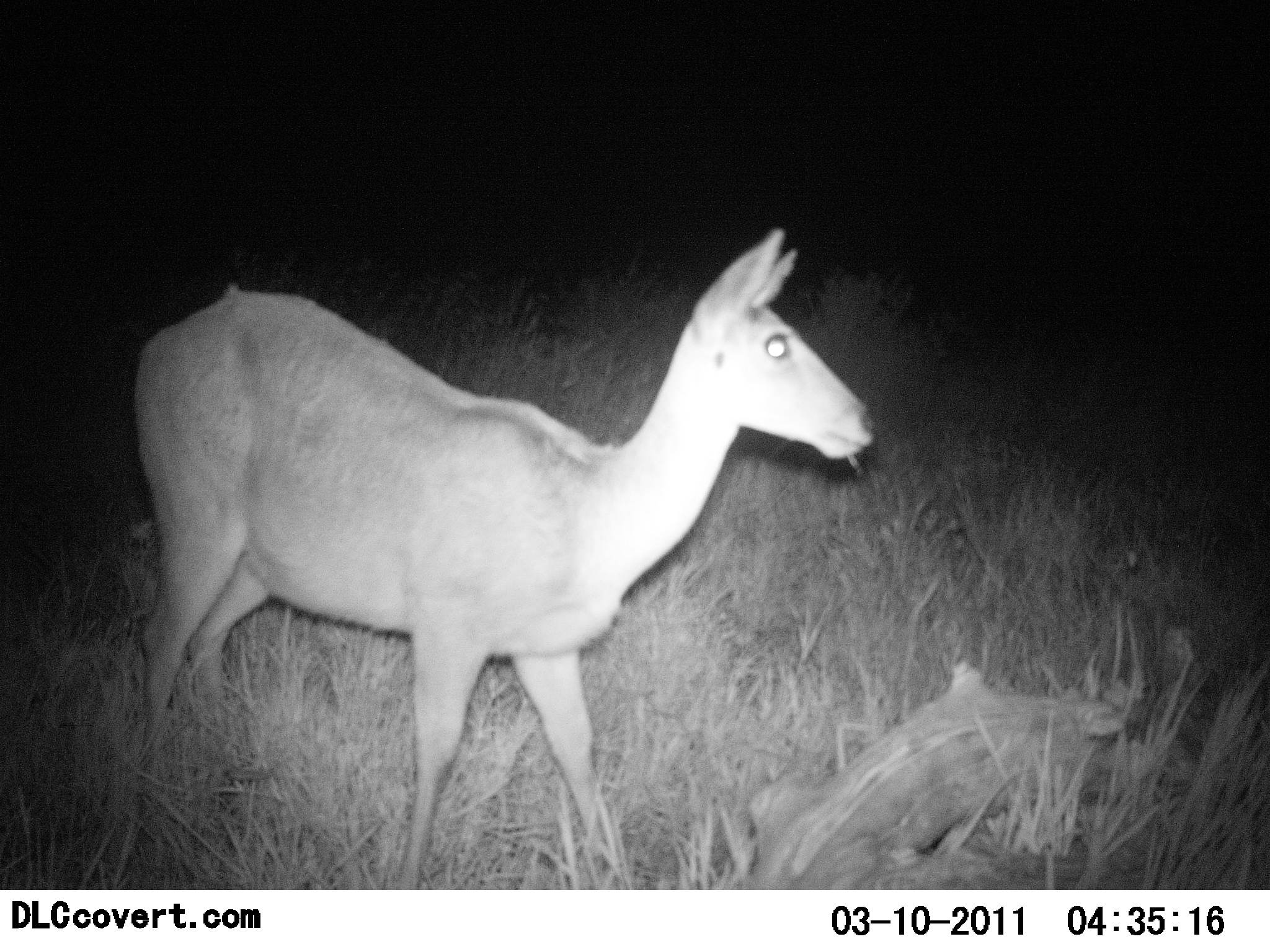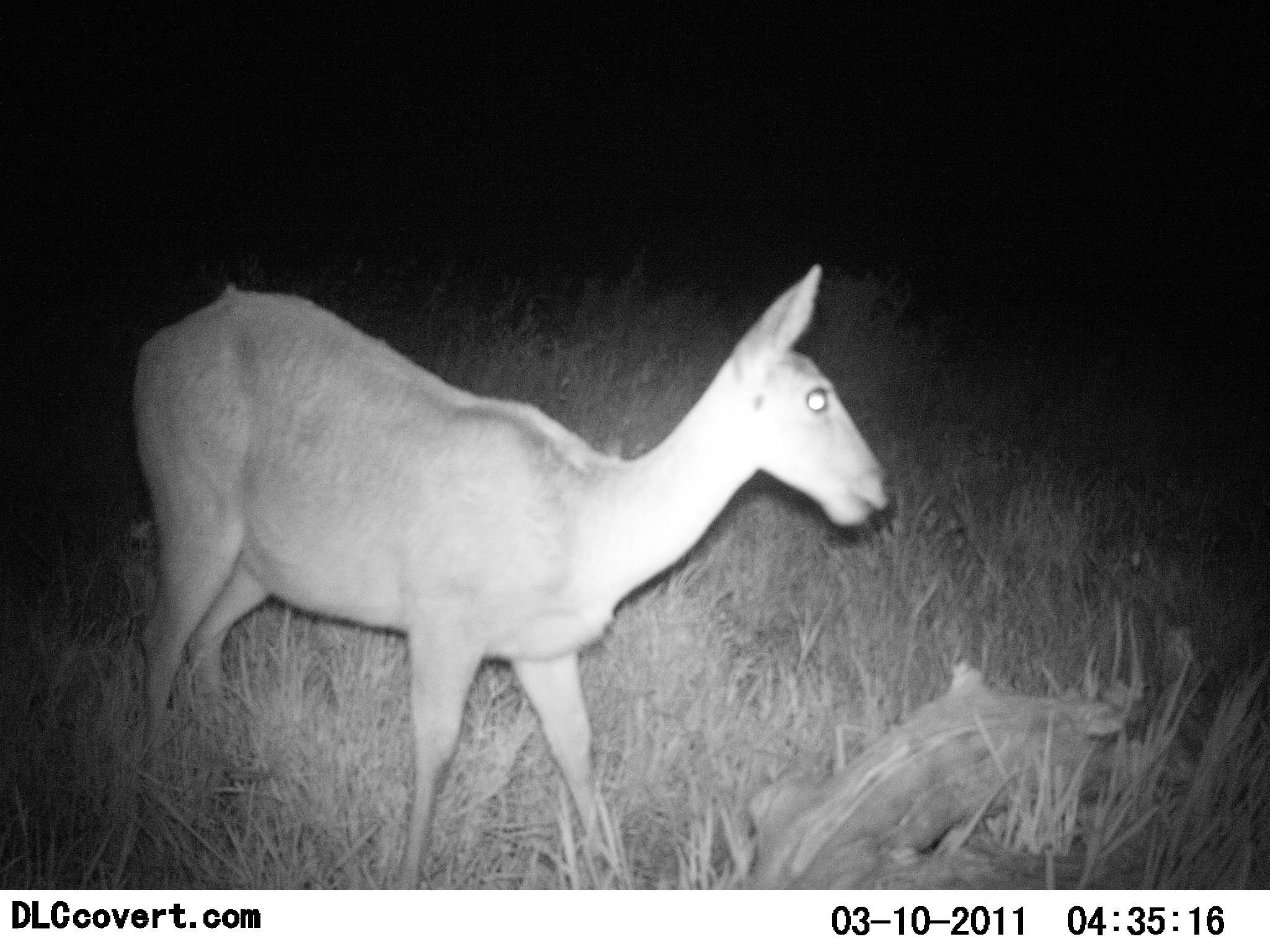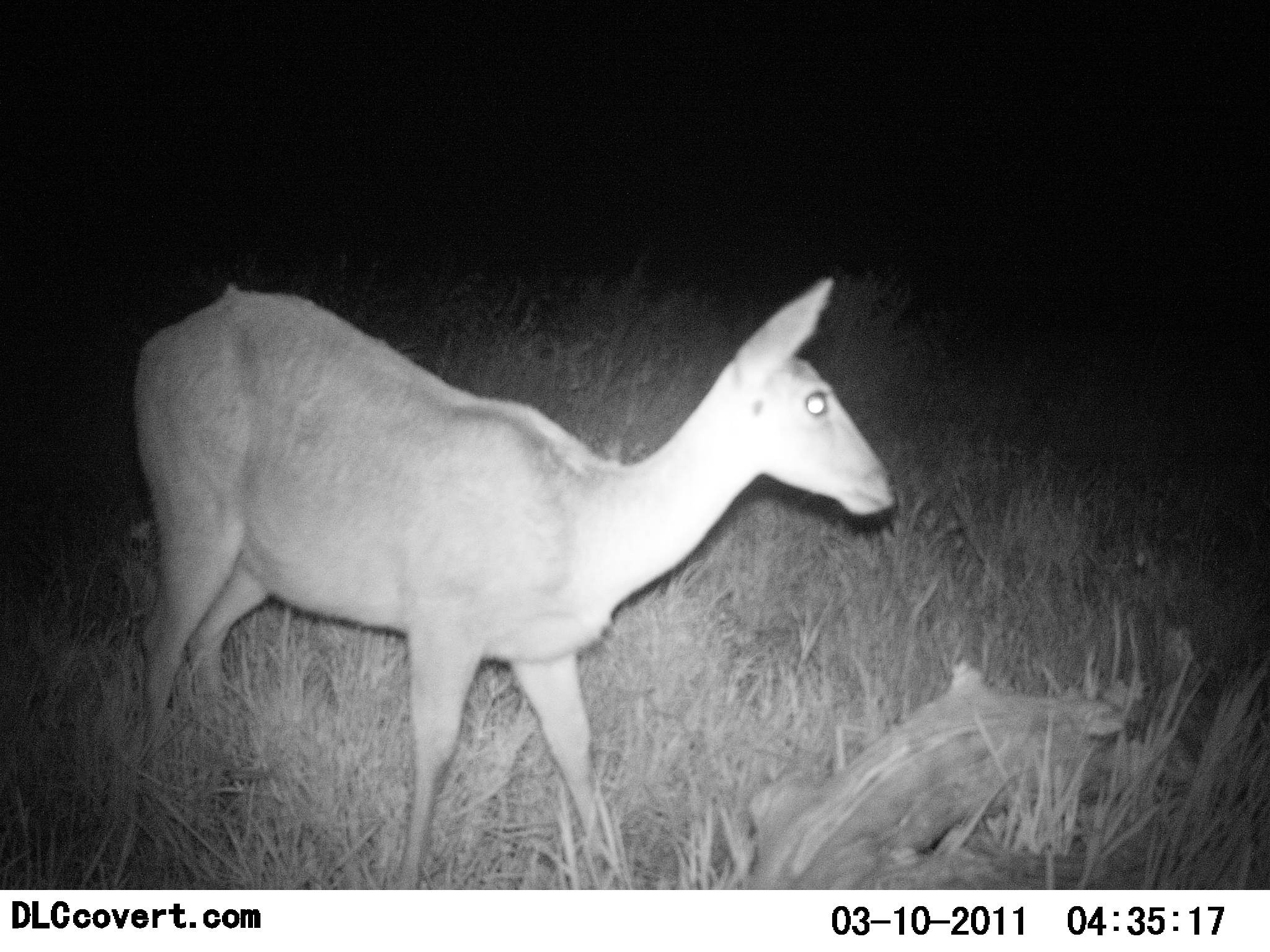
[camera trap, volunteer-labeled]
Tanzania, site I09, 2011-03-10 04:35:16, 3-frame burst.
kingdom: Animalia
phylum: Chordata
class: Mammalia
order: Artiodactyla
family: Bovidae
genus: Redunca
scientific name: Redunca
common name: reedbuck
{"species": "reedbuck (Redunca)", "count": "1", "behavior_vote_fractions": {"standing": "40%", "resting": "0%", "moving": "0%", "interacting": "0%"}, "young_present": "0%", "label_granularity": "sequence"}